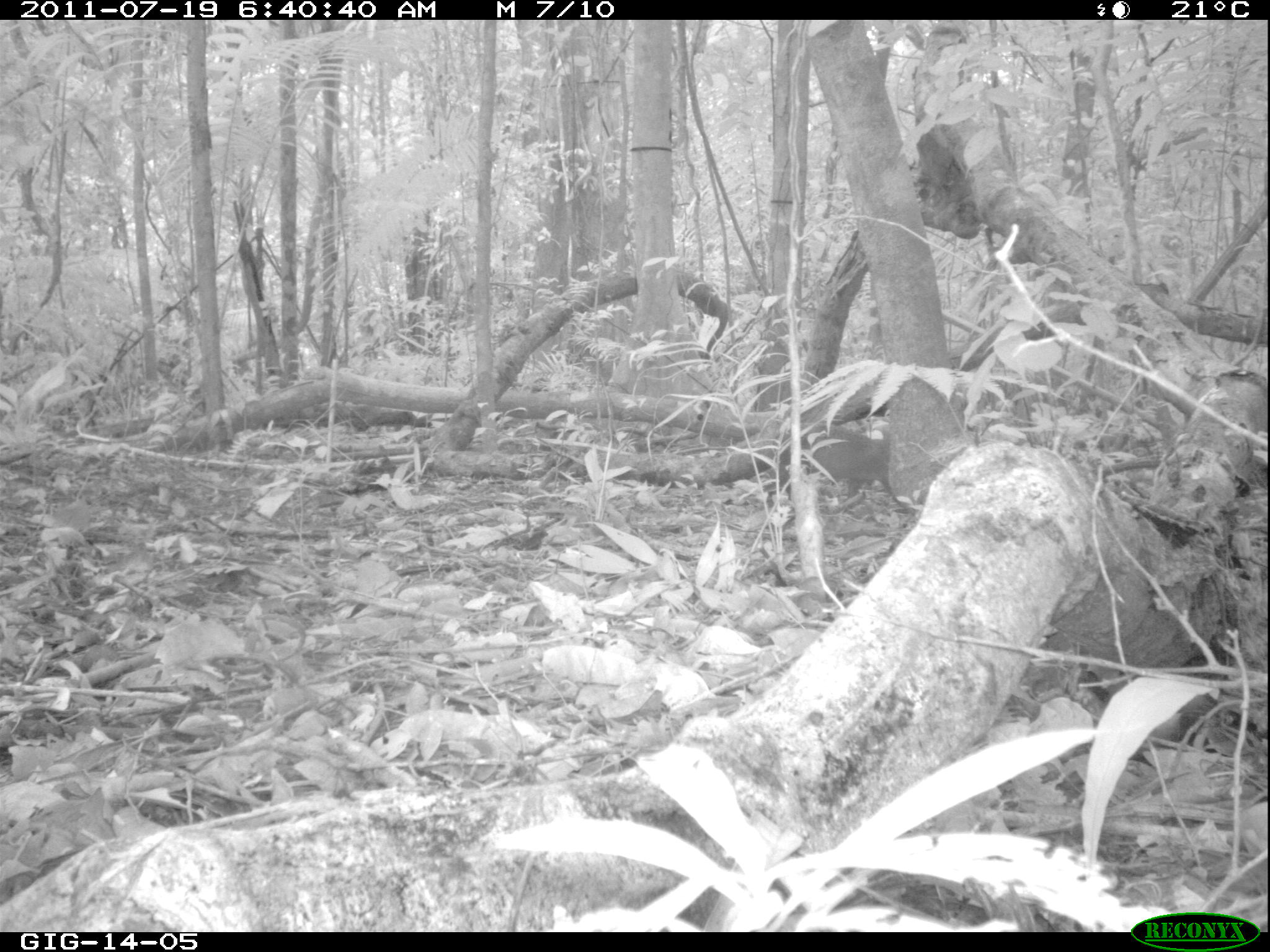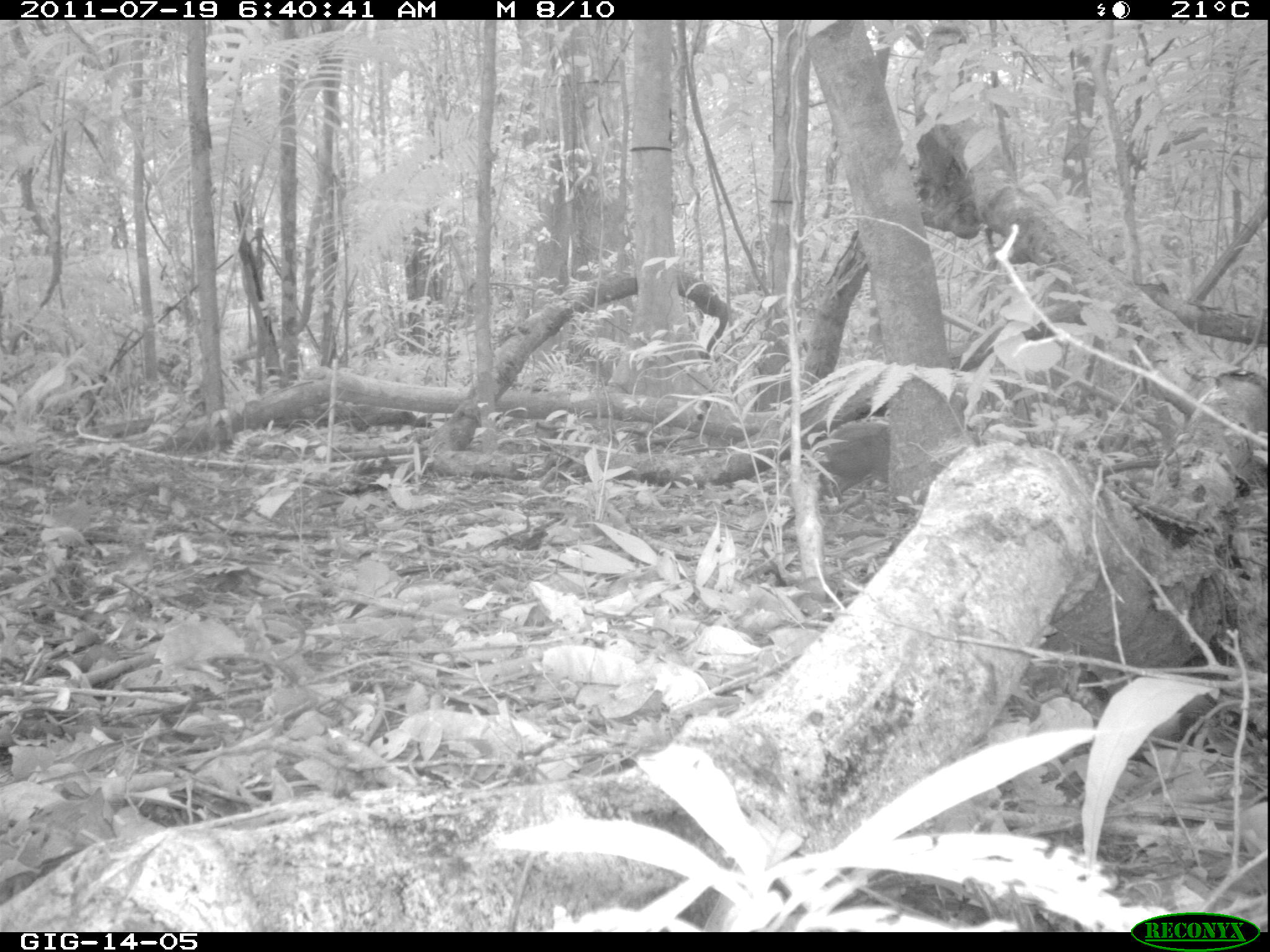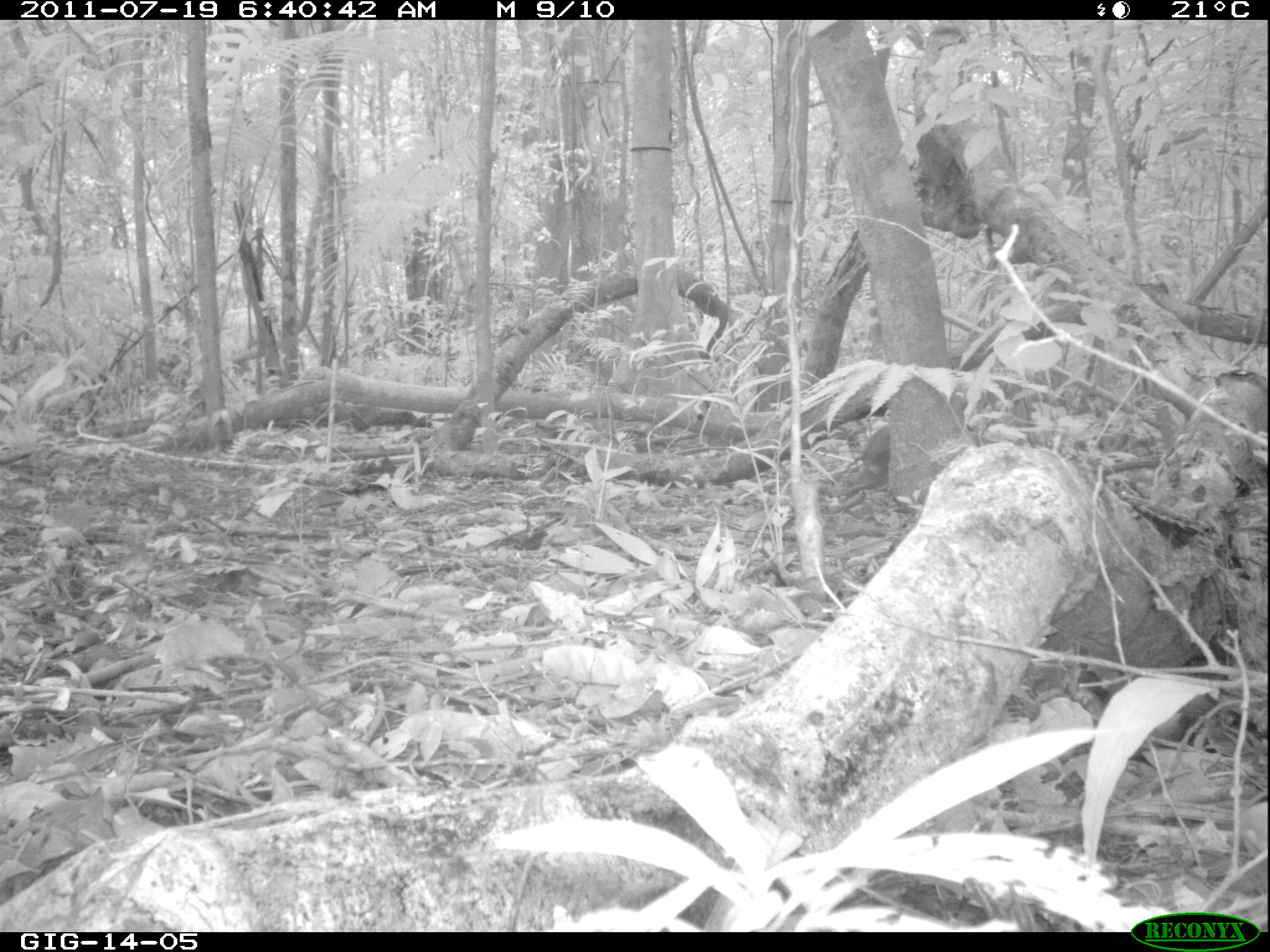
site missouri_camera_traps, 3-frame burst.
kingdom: Animalia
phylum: Chordata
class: Mammalia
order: Rodentia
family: Dasyproctidae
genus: Dasyprocta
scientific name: Dasyprocta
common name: agouti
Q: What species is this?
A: Agouti (Dasyprocta).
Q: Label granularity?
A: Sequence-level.